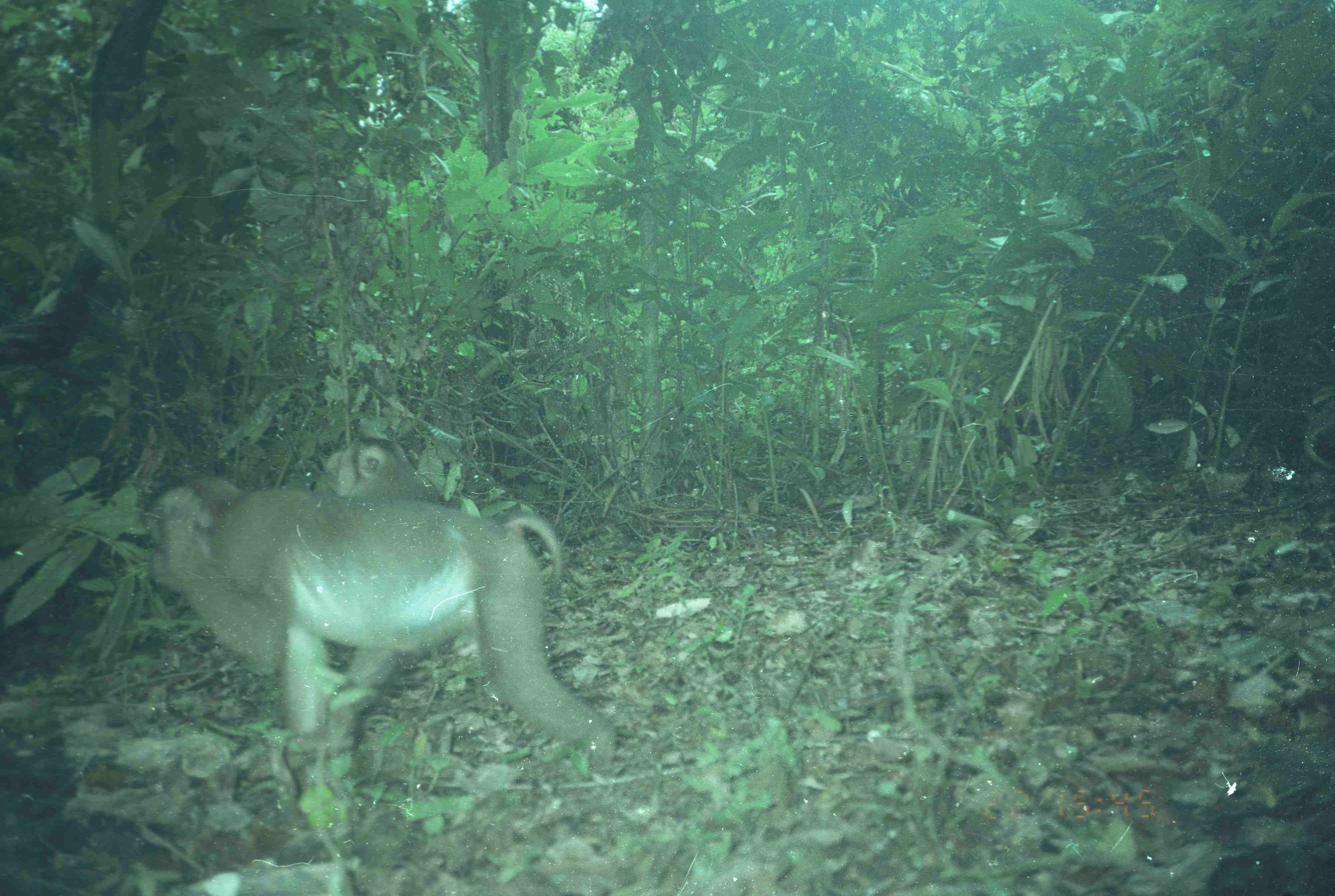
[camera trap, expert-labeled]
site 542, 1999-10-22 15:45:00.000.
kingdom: Animalia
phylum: Chordata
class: Mammalia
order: Primates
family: Cercopithecidae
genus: Macaca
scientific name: Macaca nemestrina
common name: southern pig-tailed macaque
Macaca nemestrina (southern pig-tailed macaque), count 2.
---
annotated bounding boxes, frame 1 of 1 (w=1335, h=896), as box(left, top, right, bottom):
macaca nemestrina: box(138, 469, 619, 785); box(317, 430, 442, 506)